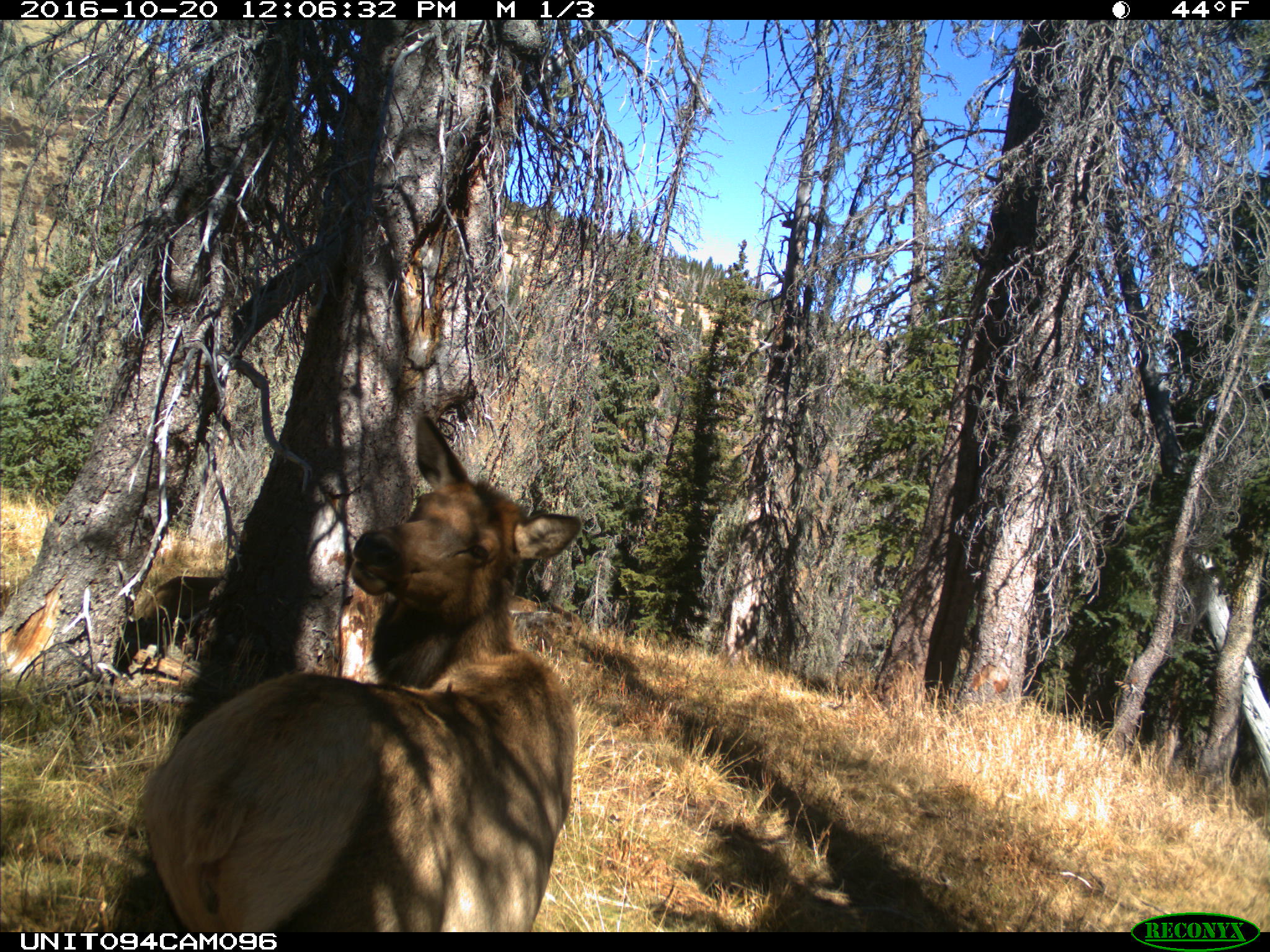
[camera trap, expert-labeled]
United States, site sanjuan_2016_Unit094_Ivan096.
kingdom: Animalia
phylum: Chordata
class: Mammalia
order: Artiodactyla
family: Cervidae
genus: Cervus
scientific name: Cervus elaphus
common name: red deer